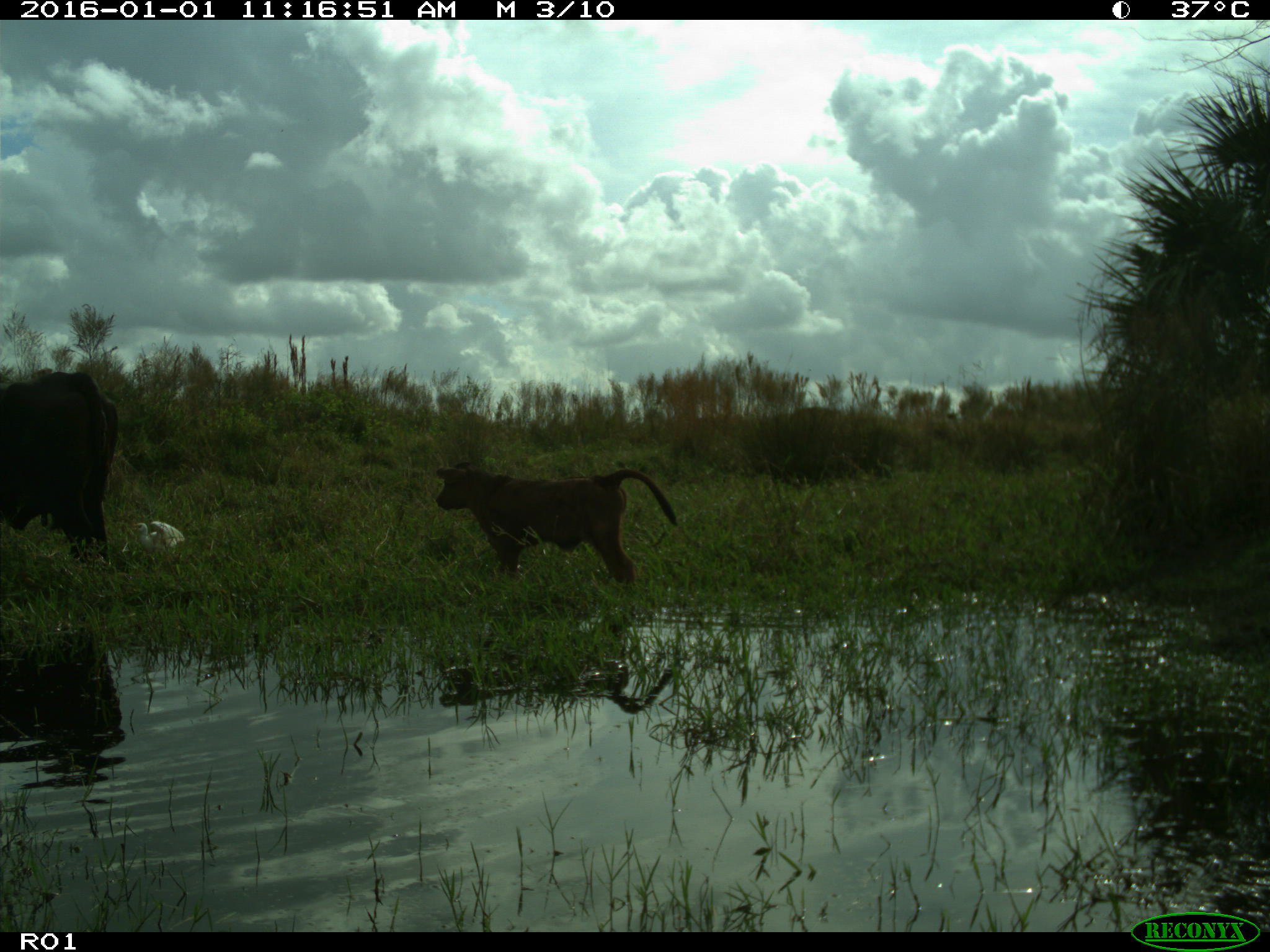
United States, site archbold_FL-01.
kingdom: Animalia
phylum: Chordata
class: Mammalia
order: Artiodactyla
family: Bovidae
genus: Bos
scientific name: Bos taurus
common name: domestic cow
Bos taurus (domestic cow).